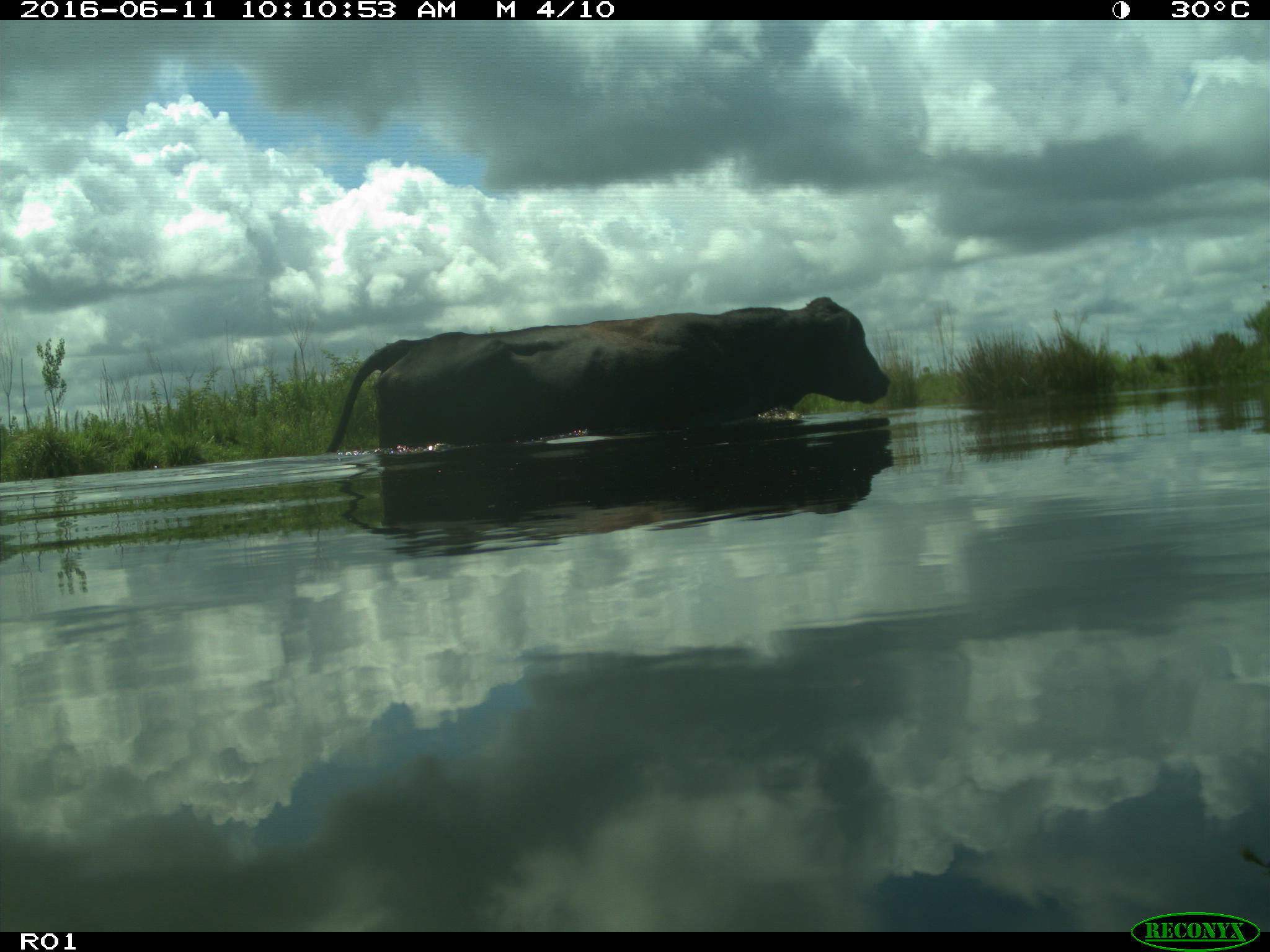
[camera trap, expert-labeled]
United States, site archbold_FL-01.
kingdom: Animalia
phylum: Chordata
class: Mammalia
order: Artiodactyla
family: Bovidae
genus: Bos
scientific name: Bos taurus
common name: domestic cow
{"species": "Bos taurus (domestic cow)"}